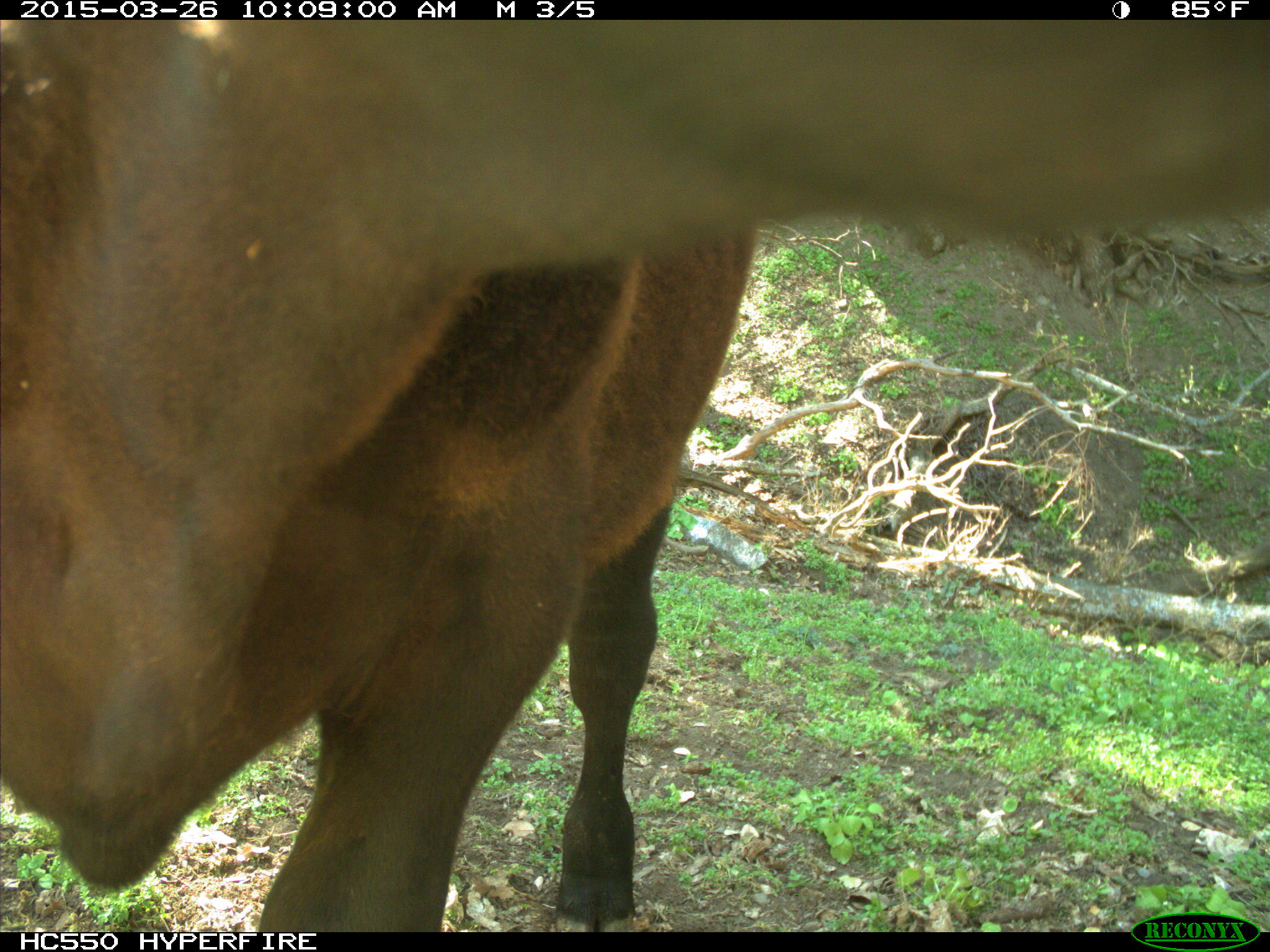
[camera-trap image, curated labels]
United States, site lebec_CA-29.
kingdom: Animalia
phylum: Chordata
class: Mammalia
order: Artiodactyla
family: Bovidae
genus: Bos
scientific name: Bos taurus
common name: domestic cow